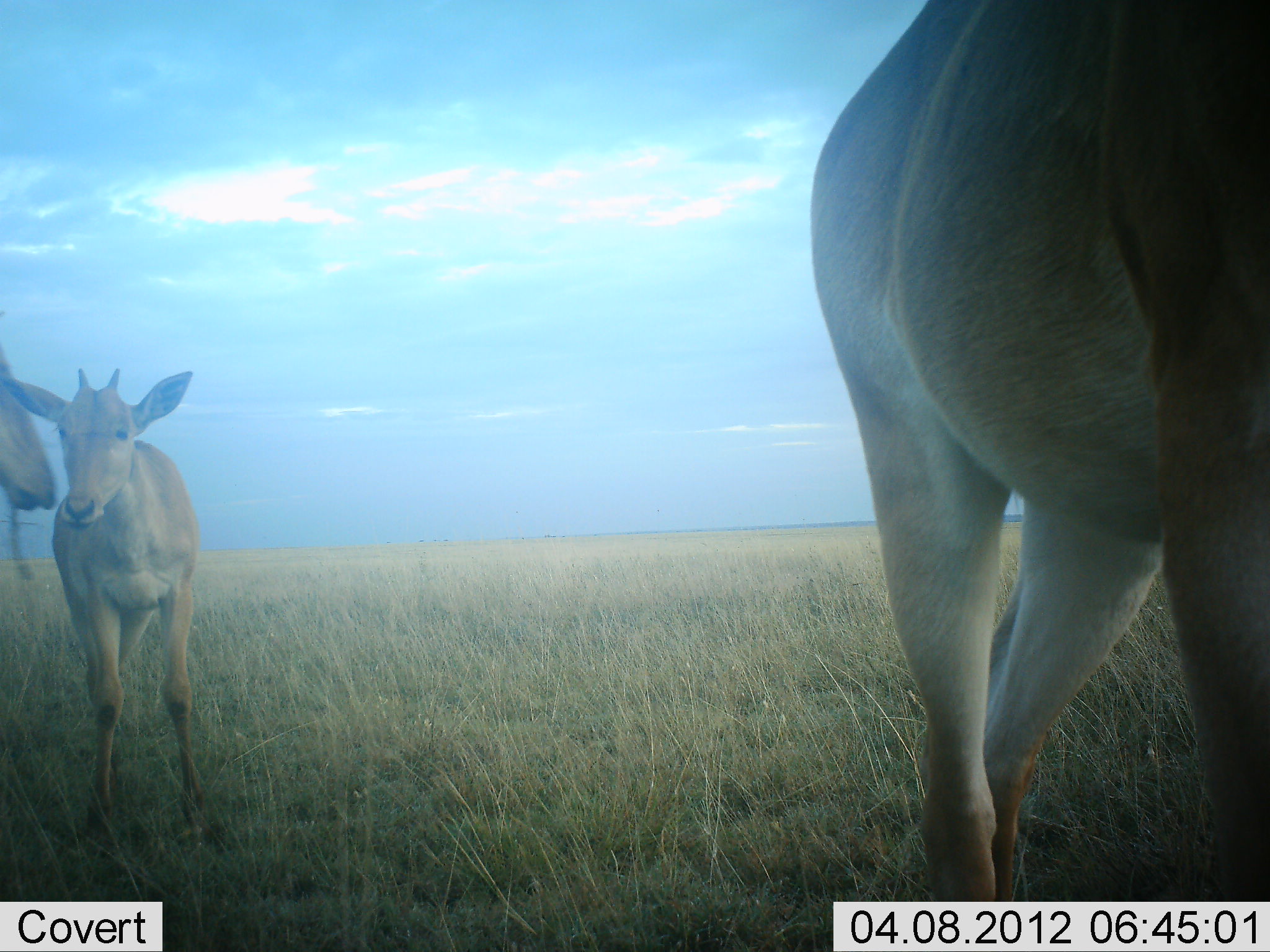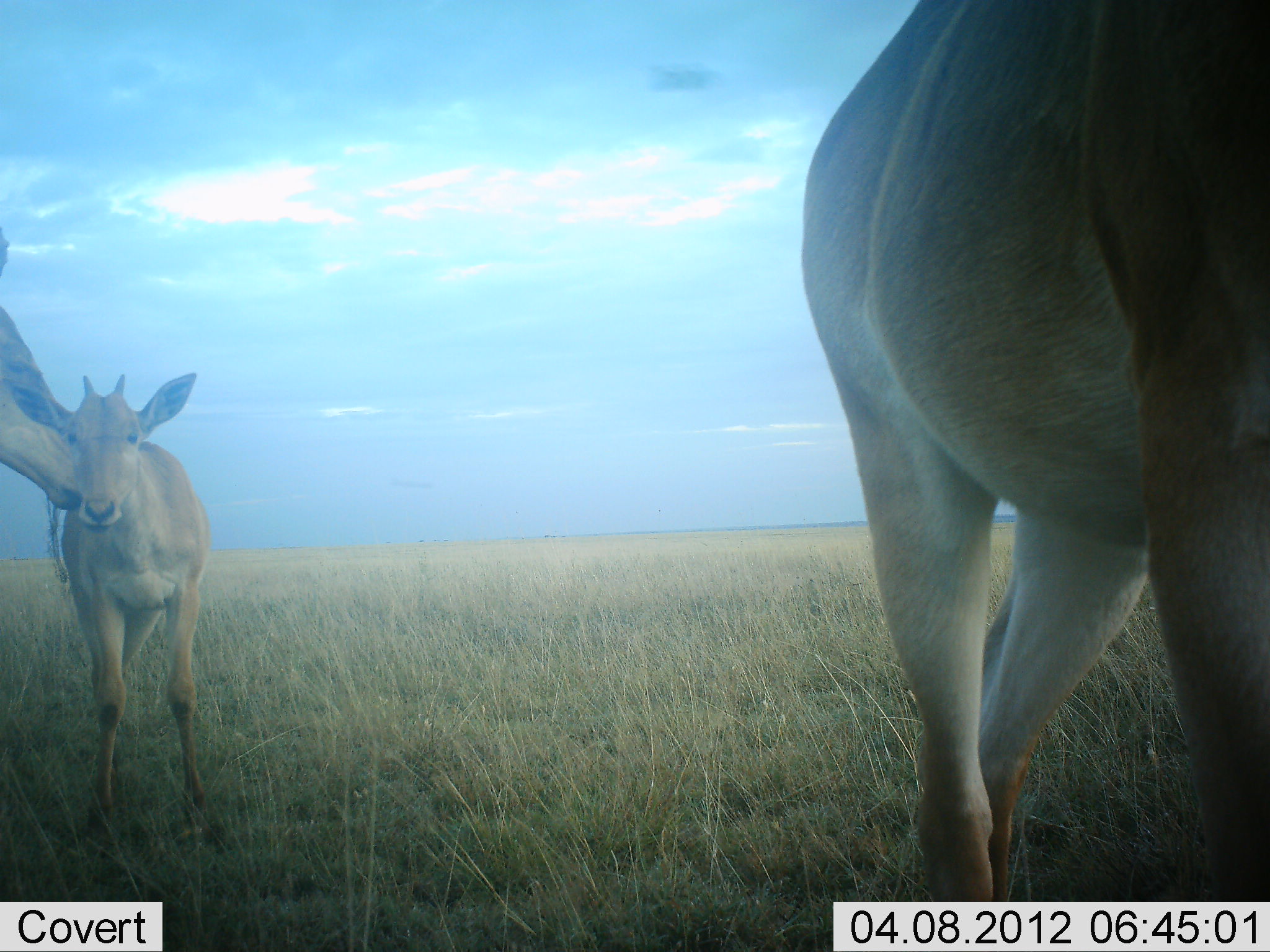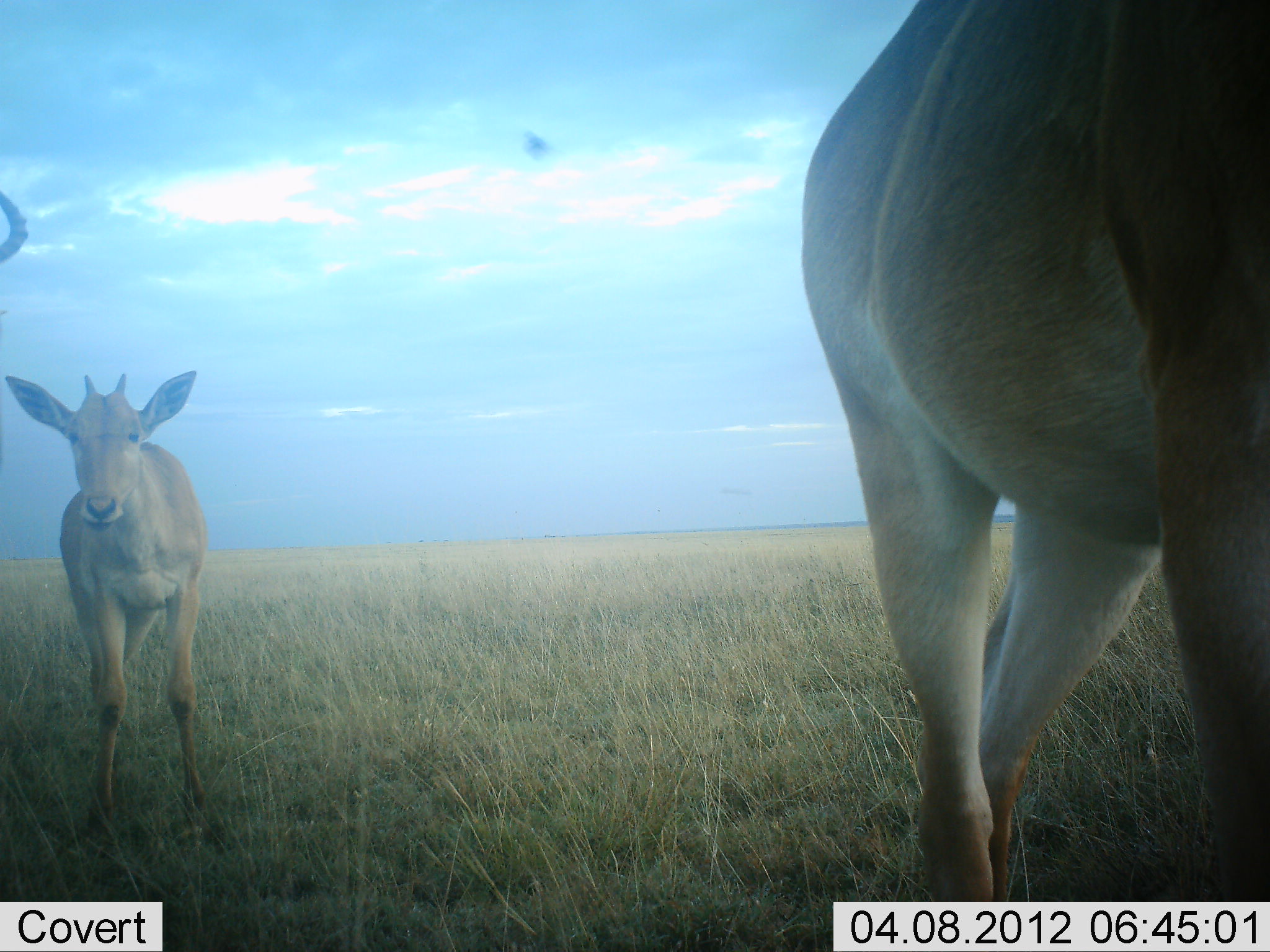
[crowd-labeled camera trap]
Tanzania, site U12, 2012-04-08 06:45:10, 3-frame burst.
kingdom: Animalia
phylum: Chordata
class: Mammalia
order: Artiodactyla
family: Bovidae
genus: Alcelaphus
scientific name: Alcelaphus buselaphus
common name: hartebeest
Hartebeest (Alcelaphus buselaphus), count 3. Behavior (volunteer vote fractions): standing 95%, resting 0%, moving 5%, interacting 27%. Young present (vote fraction): 82%. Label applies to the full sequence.